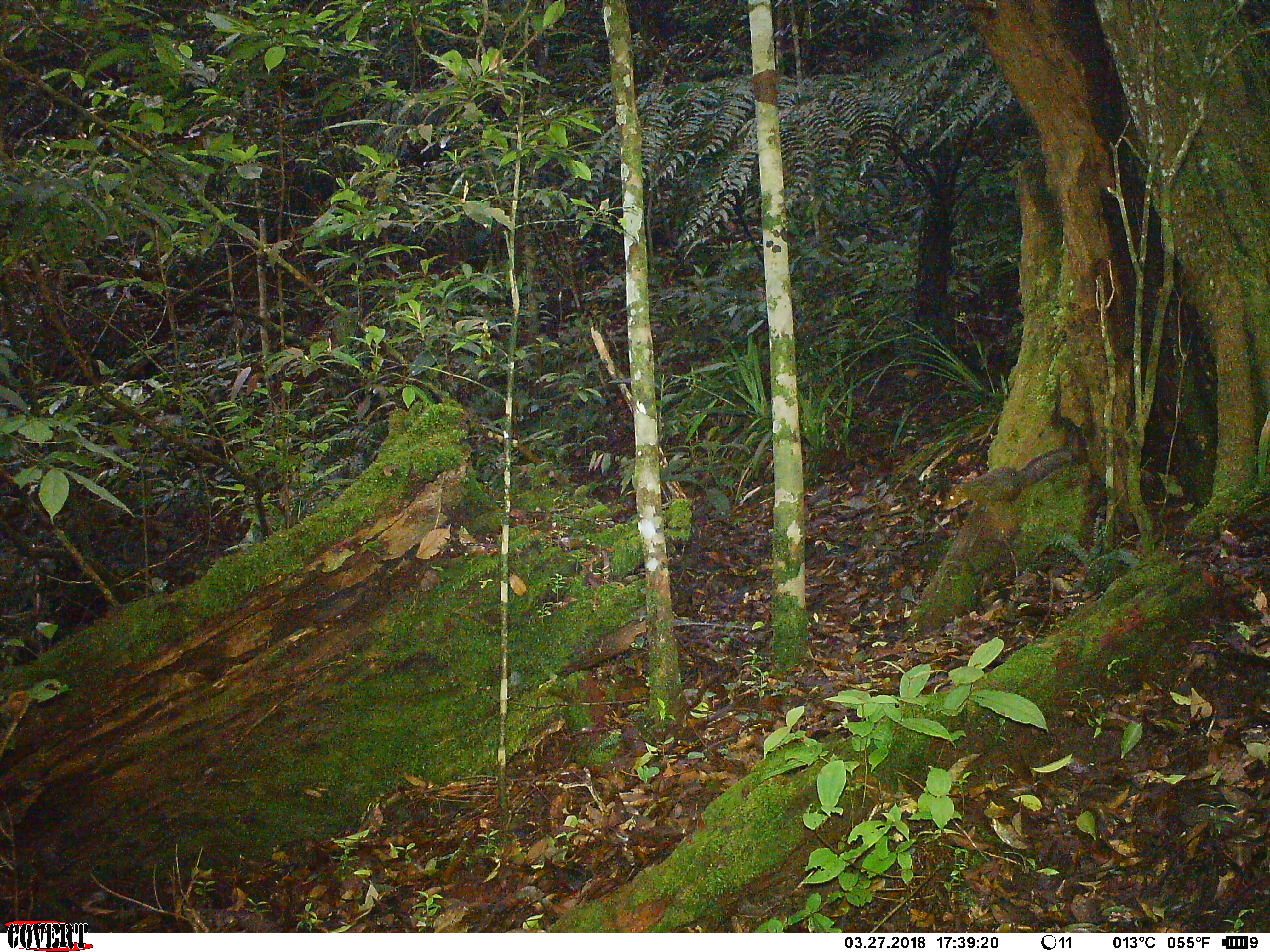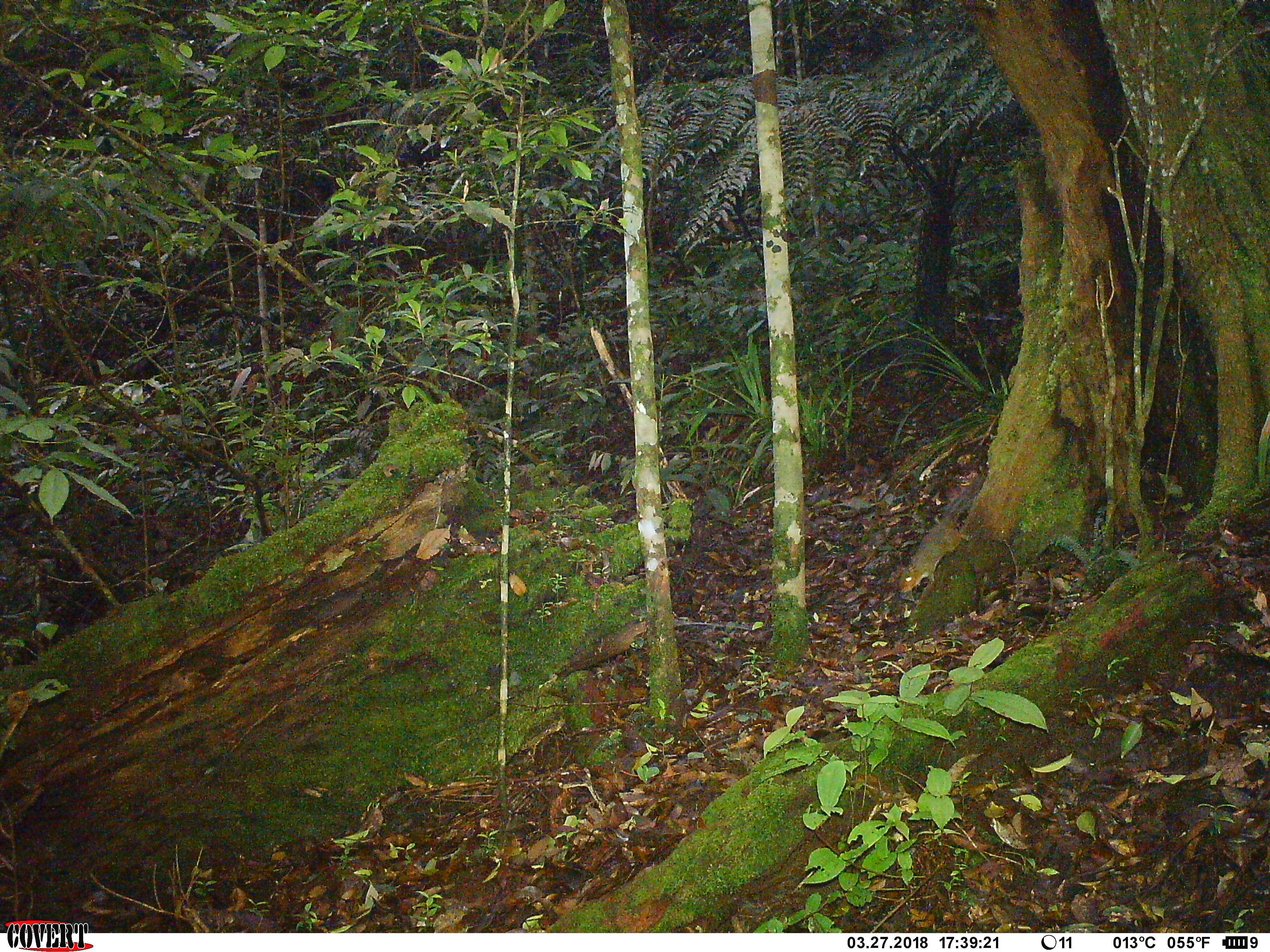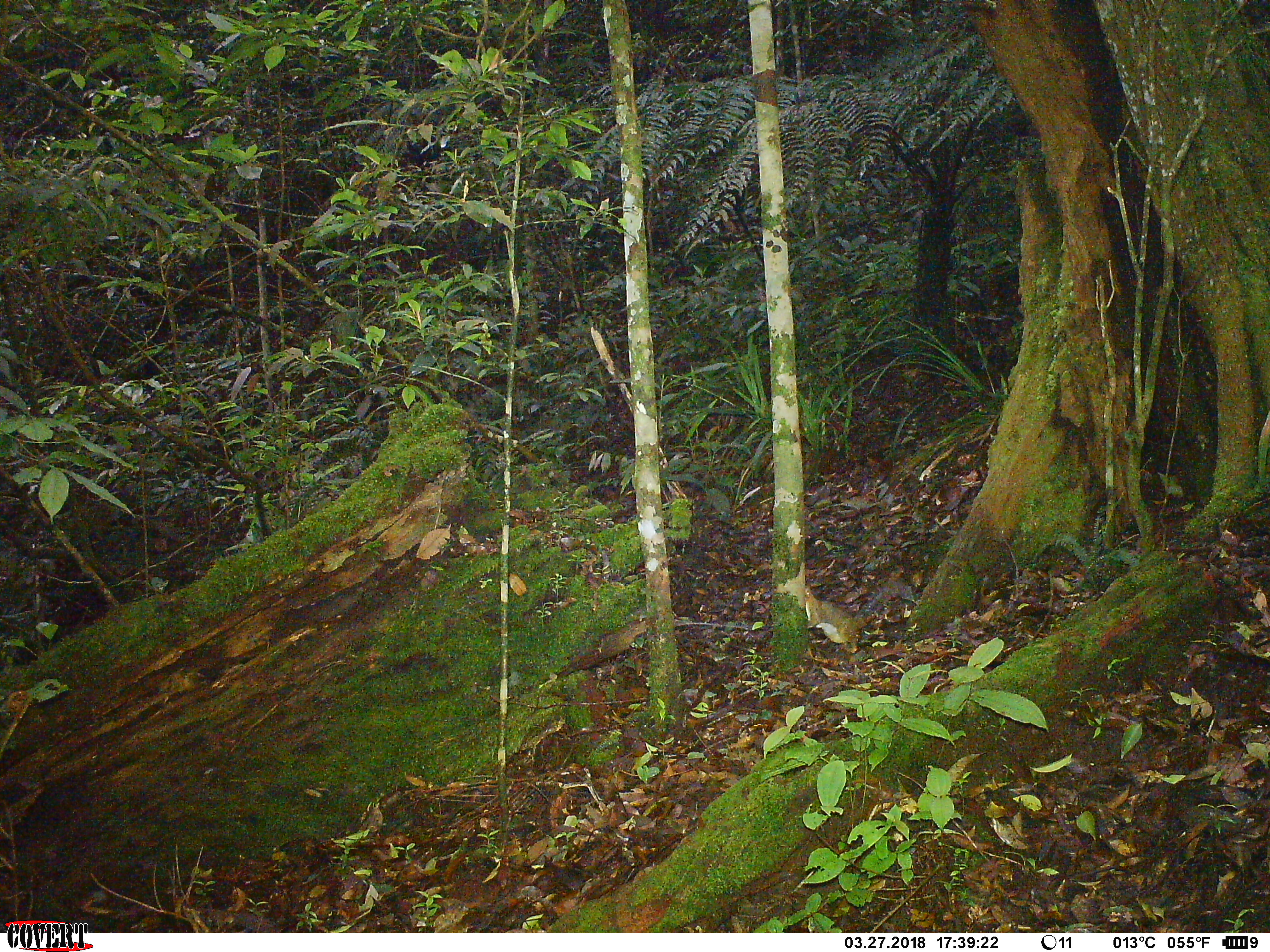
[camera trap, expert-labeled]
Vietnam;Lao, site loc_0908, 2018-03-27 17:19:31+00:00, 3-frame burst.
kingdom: Animalia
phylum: Chordata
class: Mammalia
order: Rodentia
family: Sciuridae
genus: Dremomys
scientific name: Dremomys rufigenis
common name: red-cheeked squirrel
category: red cheeked squirrel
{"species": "red cheeked squirrel (red-cheeked squirrel) (Dremomys rufigenis)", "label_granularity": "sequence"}